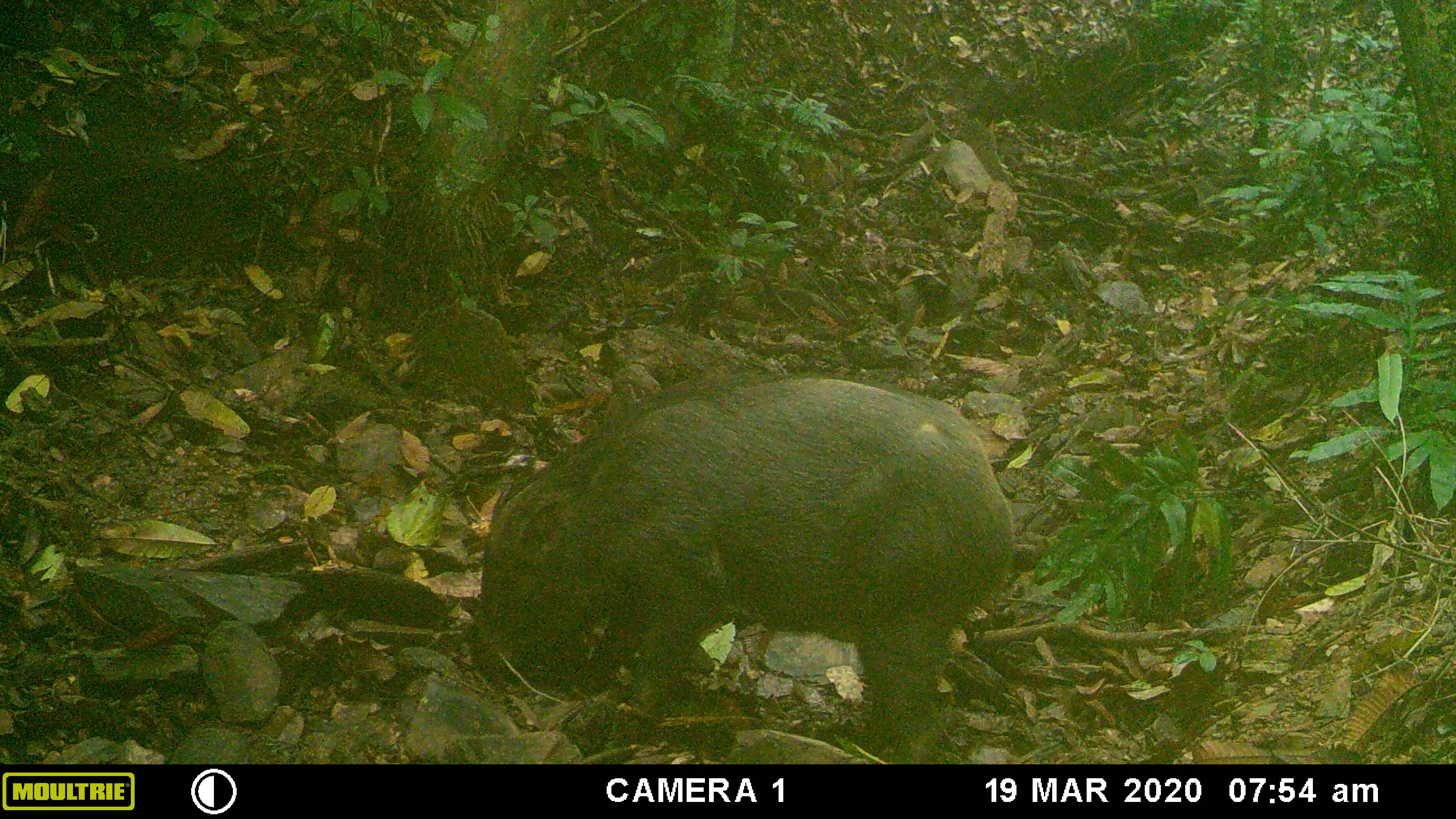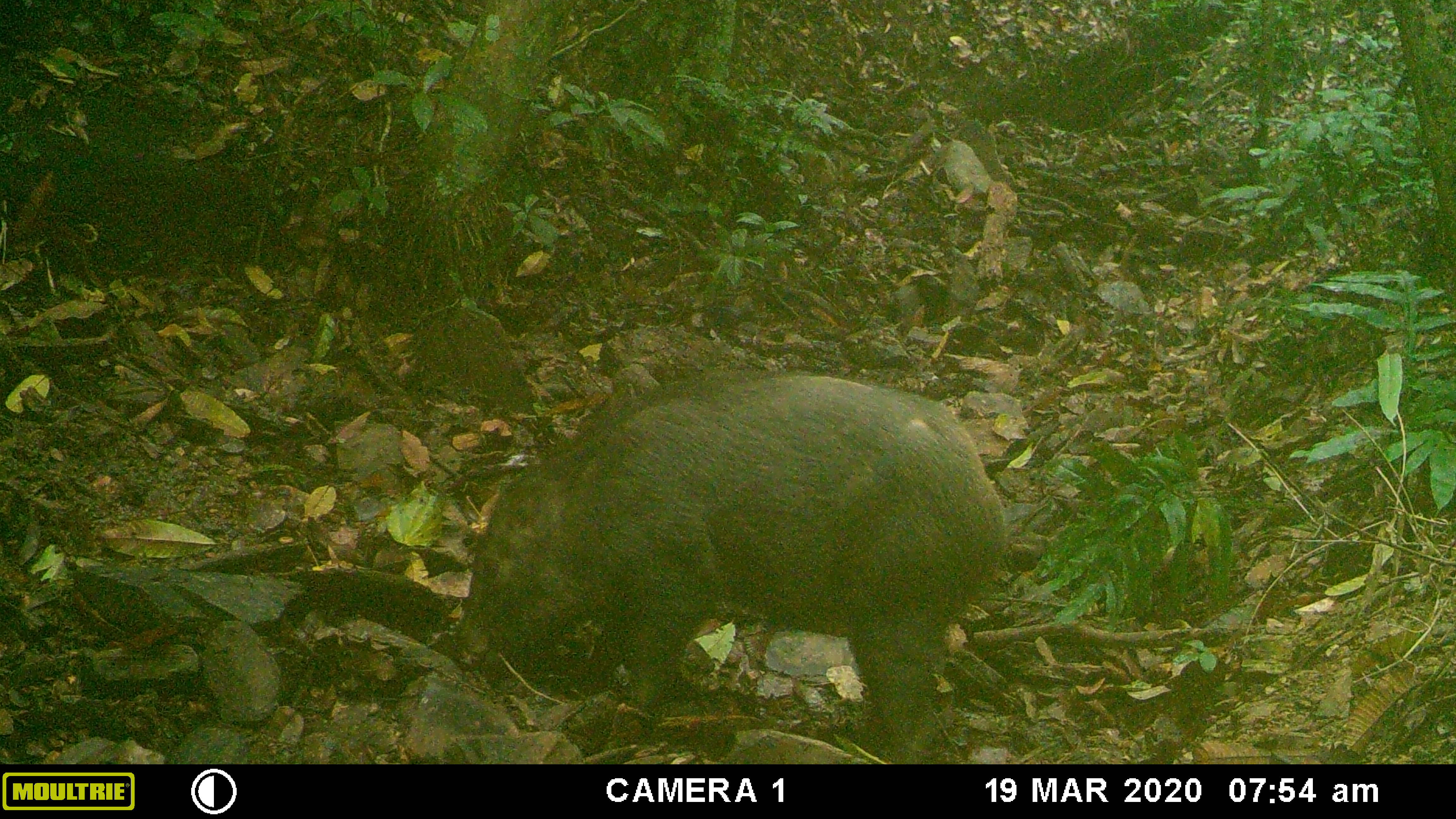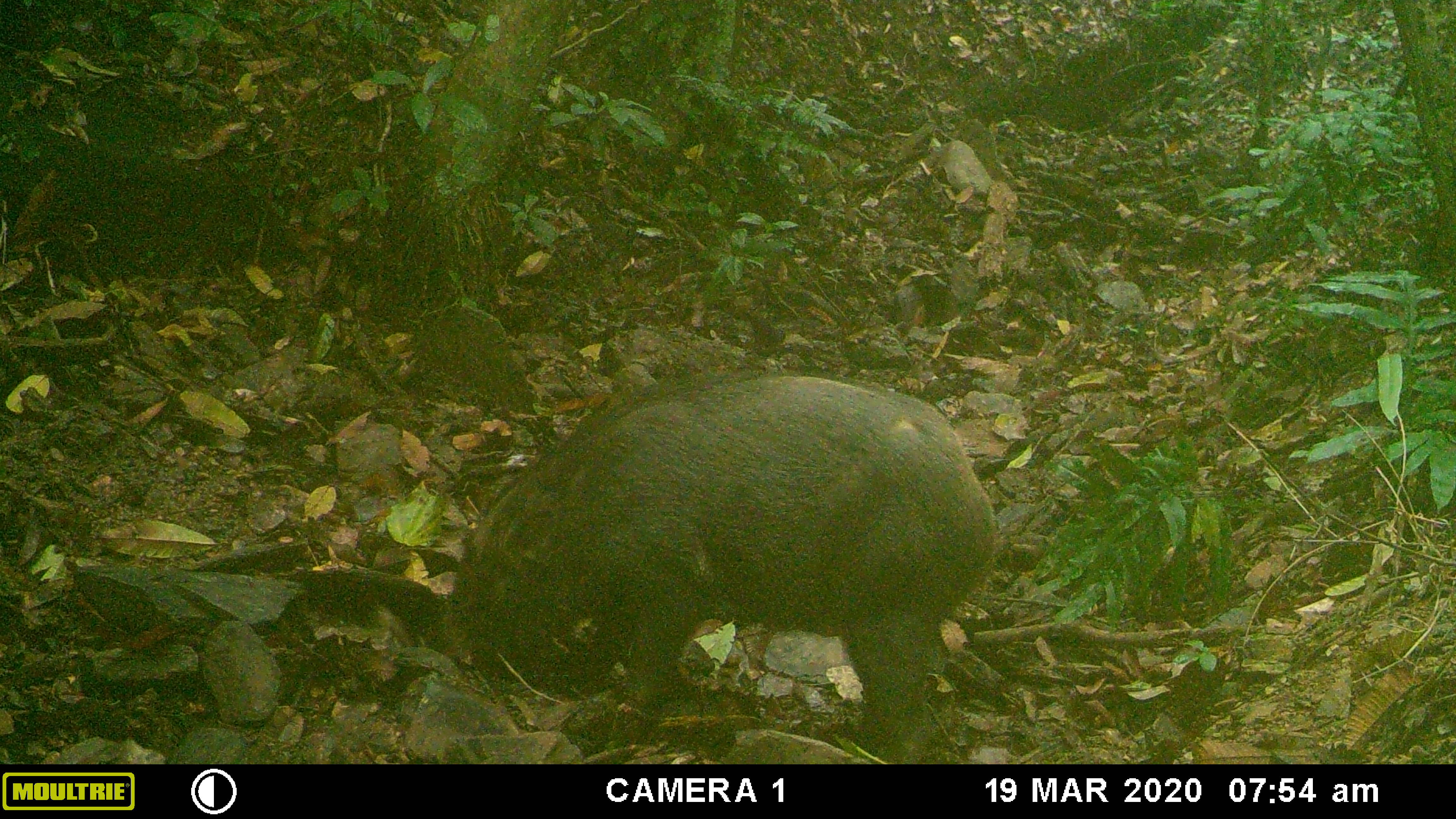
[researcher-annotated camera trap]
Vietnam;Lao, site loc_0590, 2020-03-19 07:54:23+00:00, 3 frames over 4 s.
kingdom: Animalia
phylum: Chordata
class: Mammalia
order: Artiodactyla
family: Suidae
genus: Sus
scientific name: Sus scrofa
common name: eurasian wild pig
Eurasian wild pig (Sus scrofa). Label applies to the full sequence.